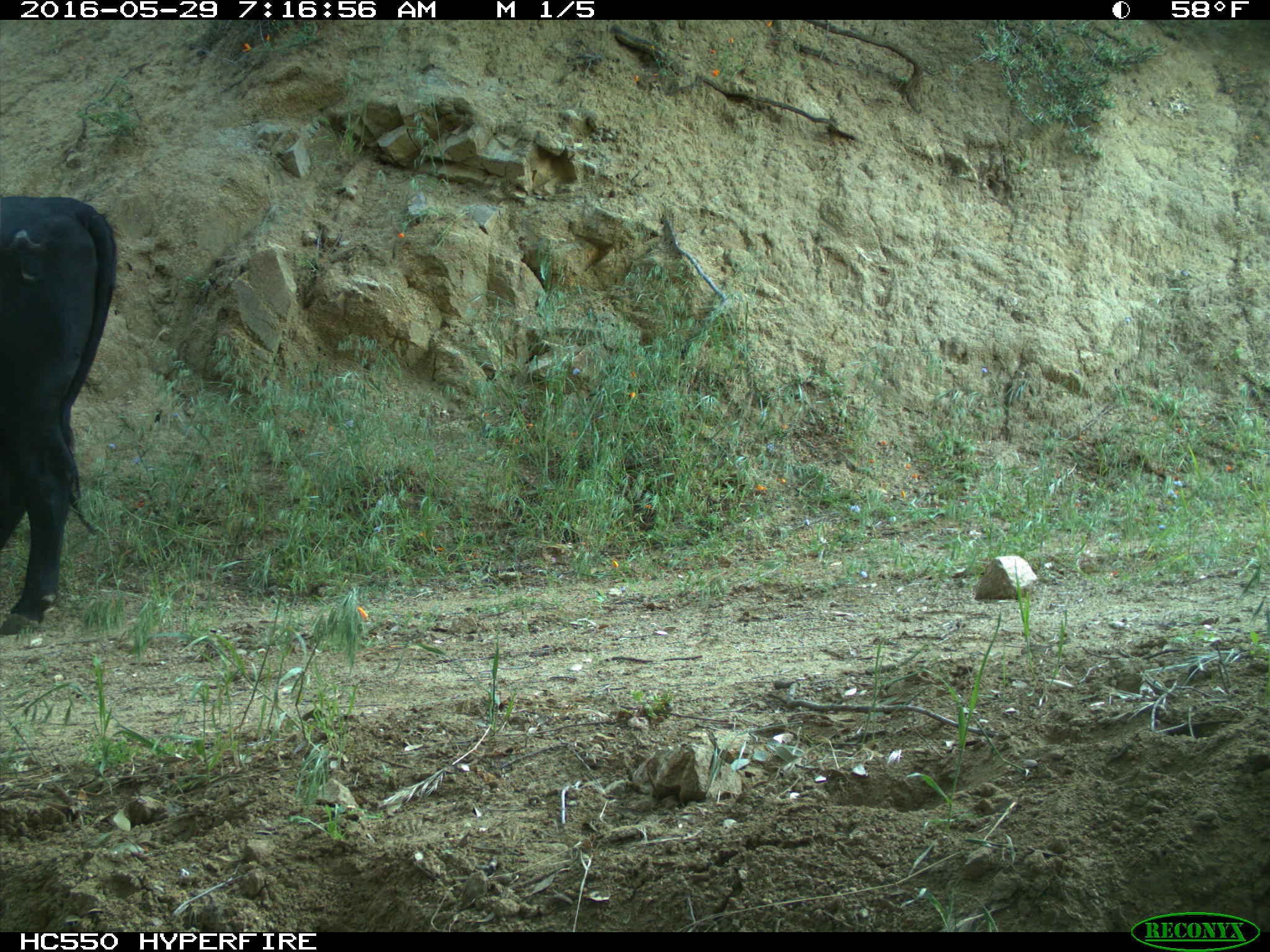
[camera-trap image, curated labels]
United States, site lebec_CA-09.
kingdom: Animalia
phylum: Chordata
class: Mammalia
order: Artiodactyla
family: Bovidae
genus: Bos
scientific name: Bos taurus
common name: domestic cow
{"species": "Bos taurus (domestic cow)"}